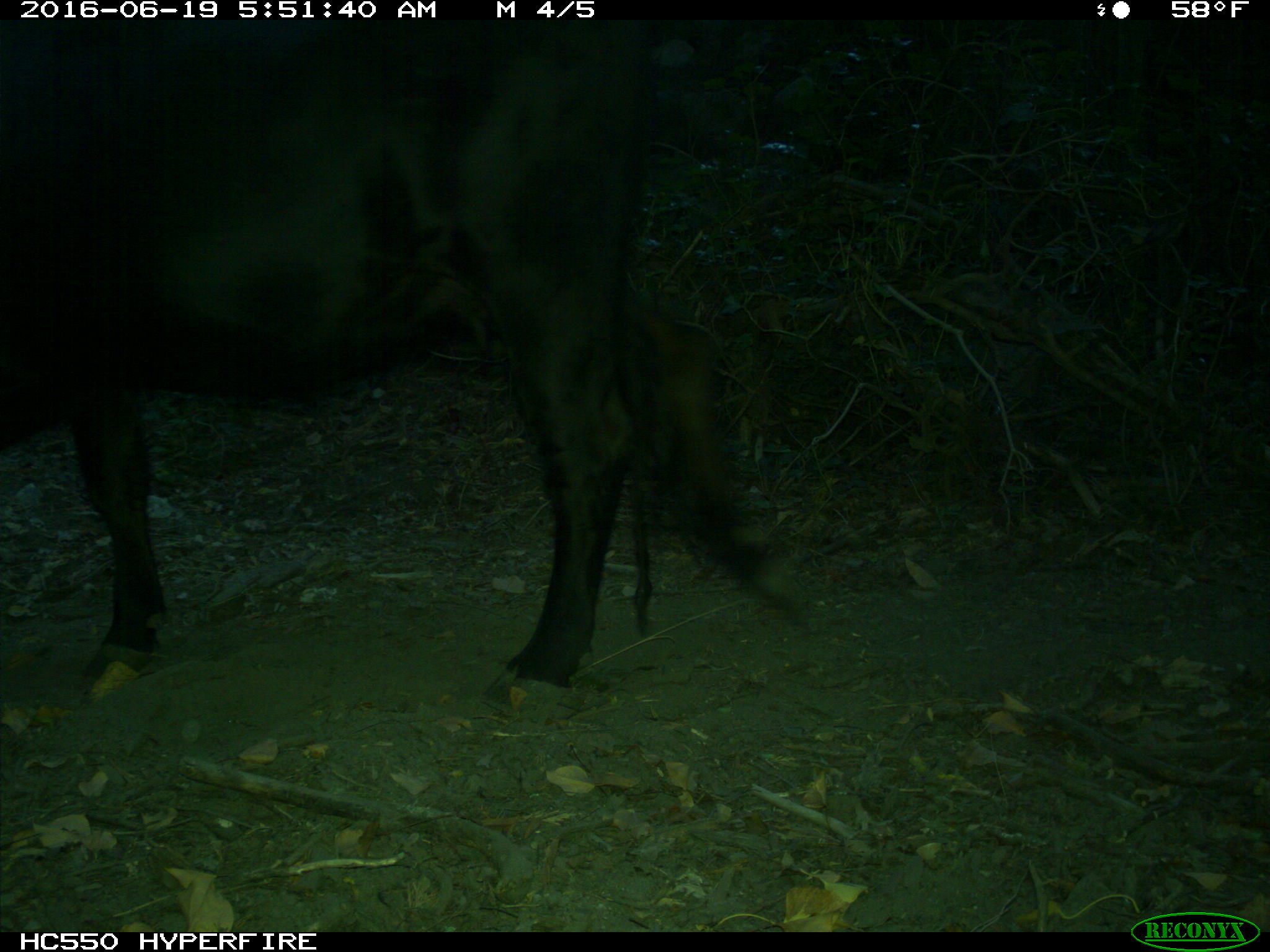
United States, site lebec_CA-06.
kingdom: Animalia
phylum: Chordata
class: Mammalia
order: Artiodactyla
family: Bovidae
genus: Bos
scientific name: Bos taurus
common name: domestic cow